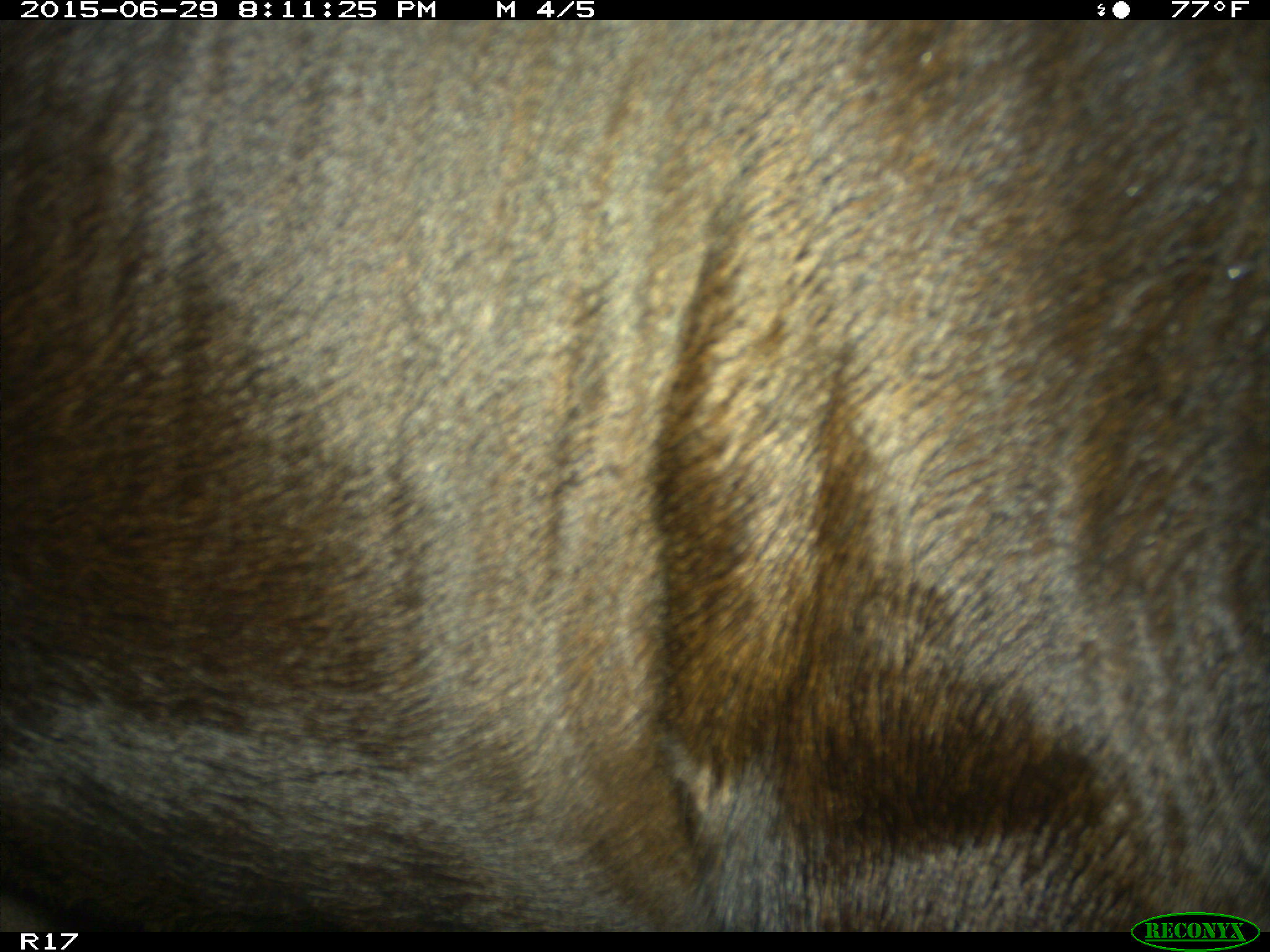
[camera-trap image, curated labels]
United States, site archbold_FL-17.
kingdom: Animalia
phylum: Chordata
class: Mammalia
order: Artiodactyla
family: Bovidae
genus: Bos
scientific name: Bos taurus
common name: domestic cow